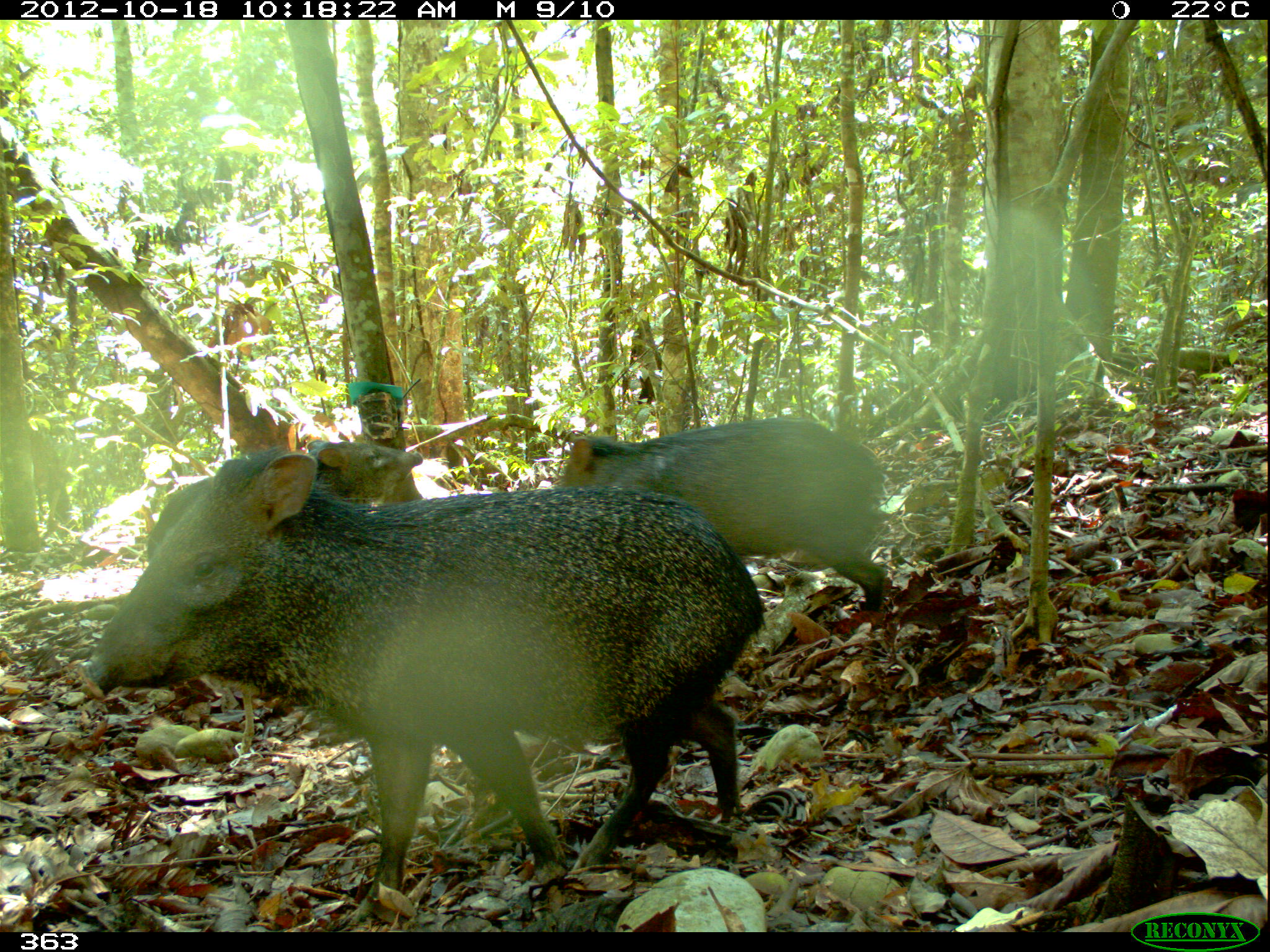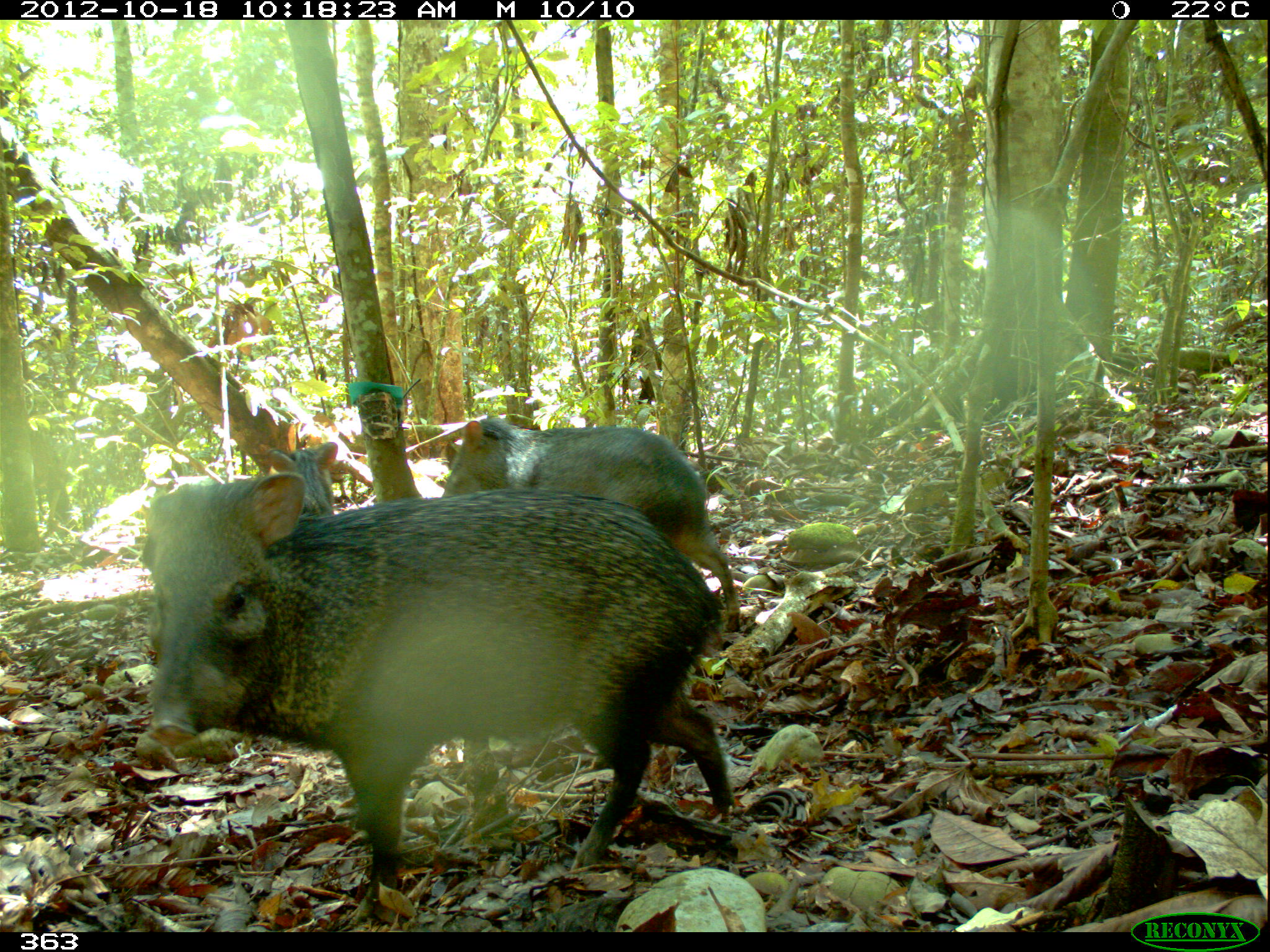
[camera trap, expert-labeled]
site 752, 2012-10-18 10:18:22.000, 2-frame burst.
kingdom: Animalia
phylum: Chordata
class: Mammalia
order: Artiodactyla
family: Tayassuidae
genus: Pecari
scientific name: Pecari tajacu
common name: collared peccary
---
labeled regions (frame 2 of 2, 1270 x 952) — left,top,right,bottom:
pecari tajacu: 140,470,736,926; 438,413,743,635; 264,440,339,523